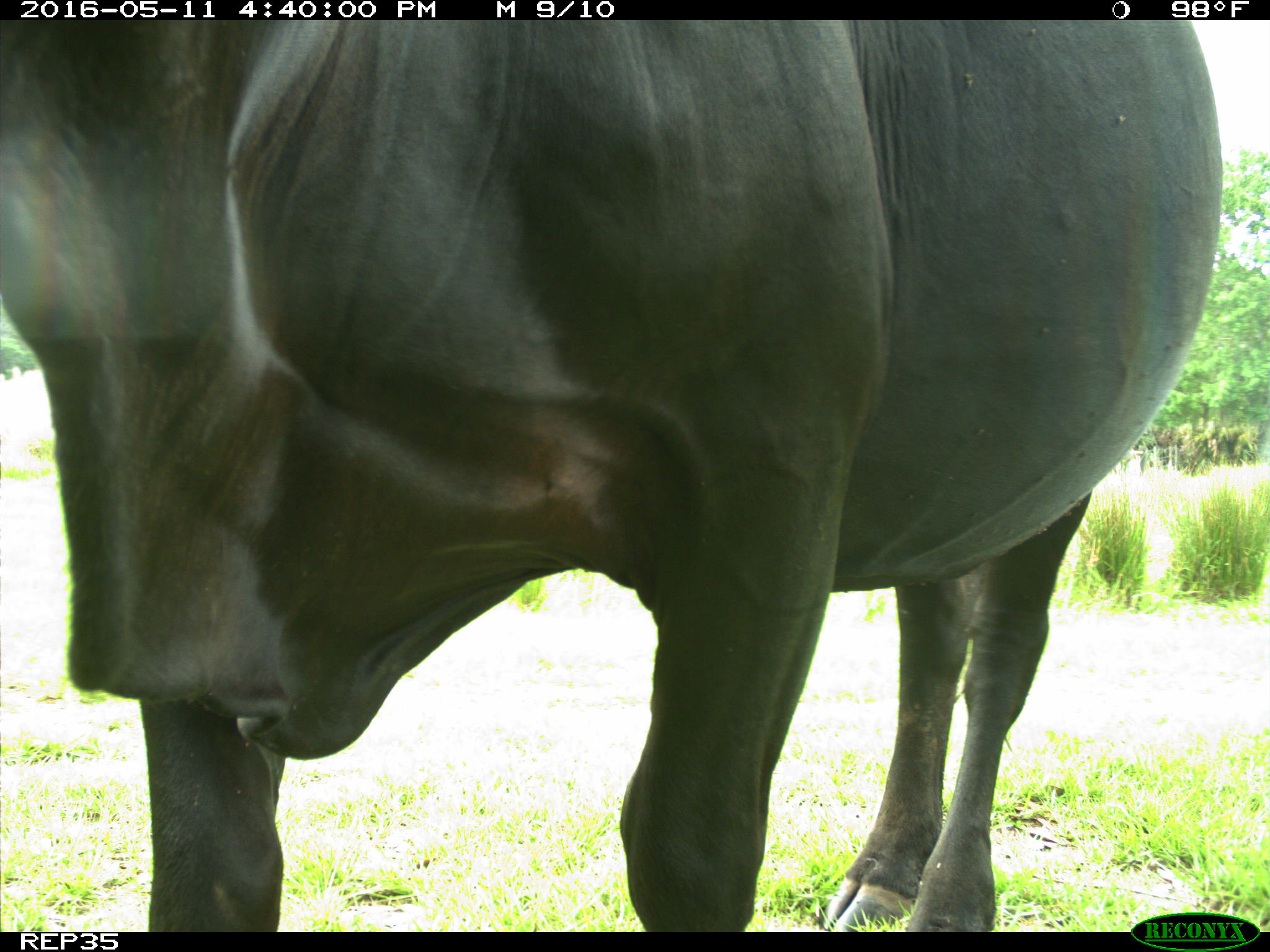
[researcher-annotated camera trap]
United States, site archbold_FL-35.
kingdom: Animalia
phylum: Chordata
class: Mammalia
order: Artiodactyla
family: Bovidae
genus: Bos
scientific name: Bos taurus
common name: domestic cow